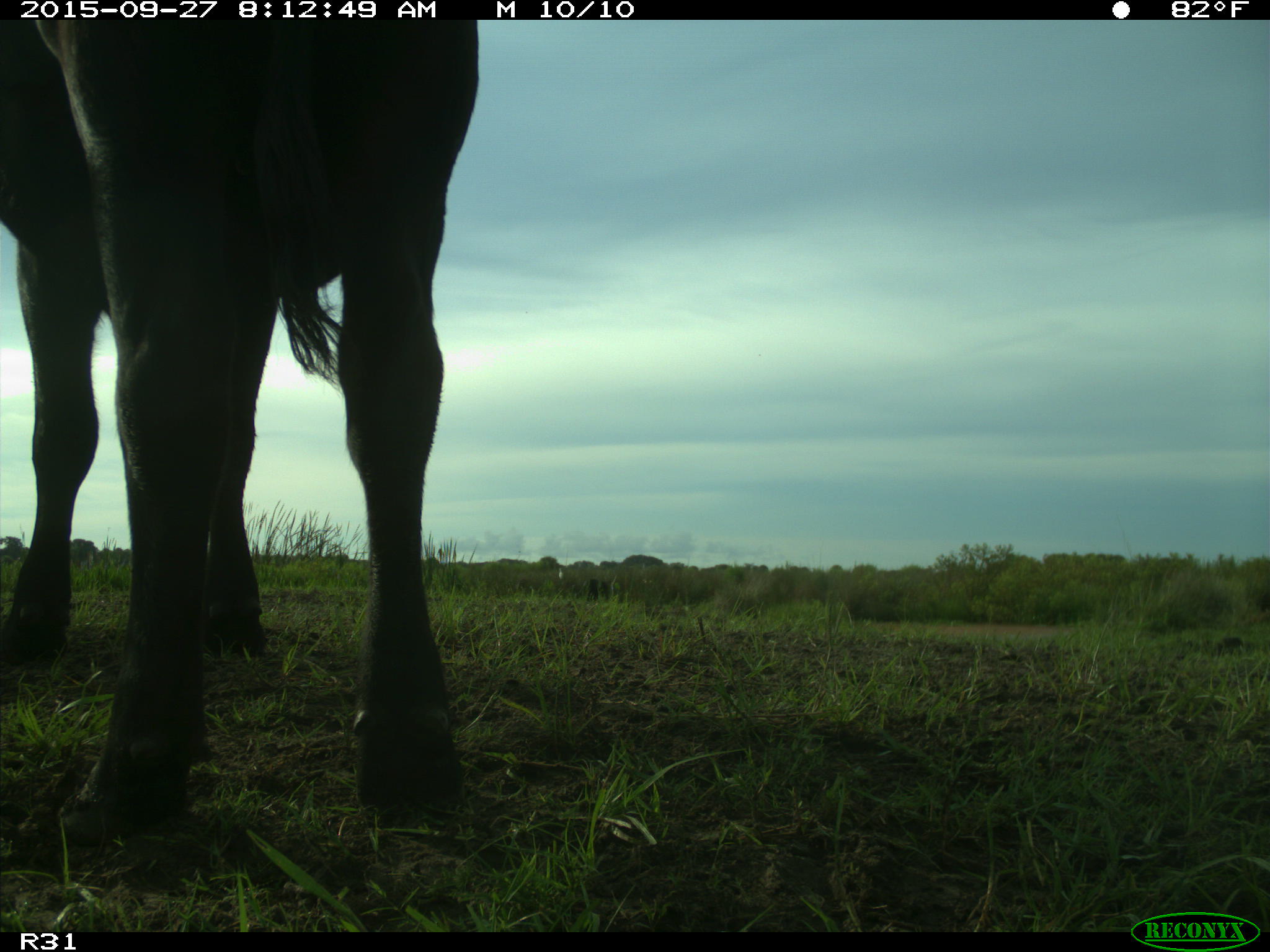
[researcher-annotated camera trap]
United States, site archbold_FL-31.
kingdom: Animalia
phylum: Chordata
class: Mammalia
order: Artiodactyla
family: Bovidae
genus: Bos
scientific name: Bos taurus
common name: domestic cow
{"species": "Bos taurus (domestic cow)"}